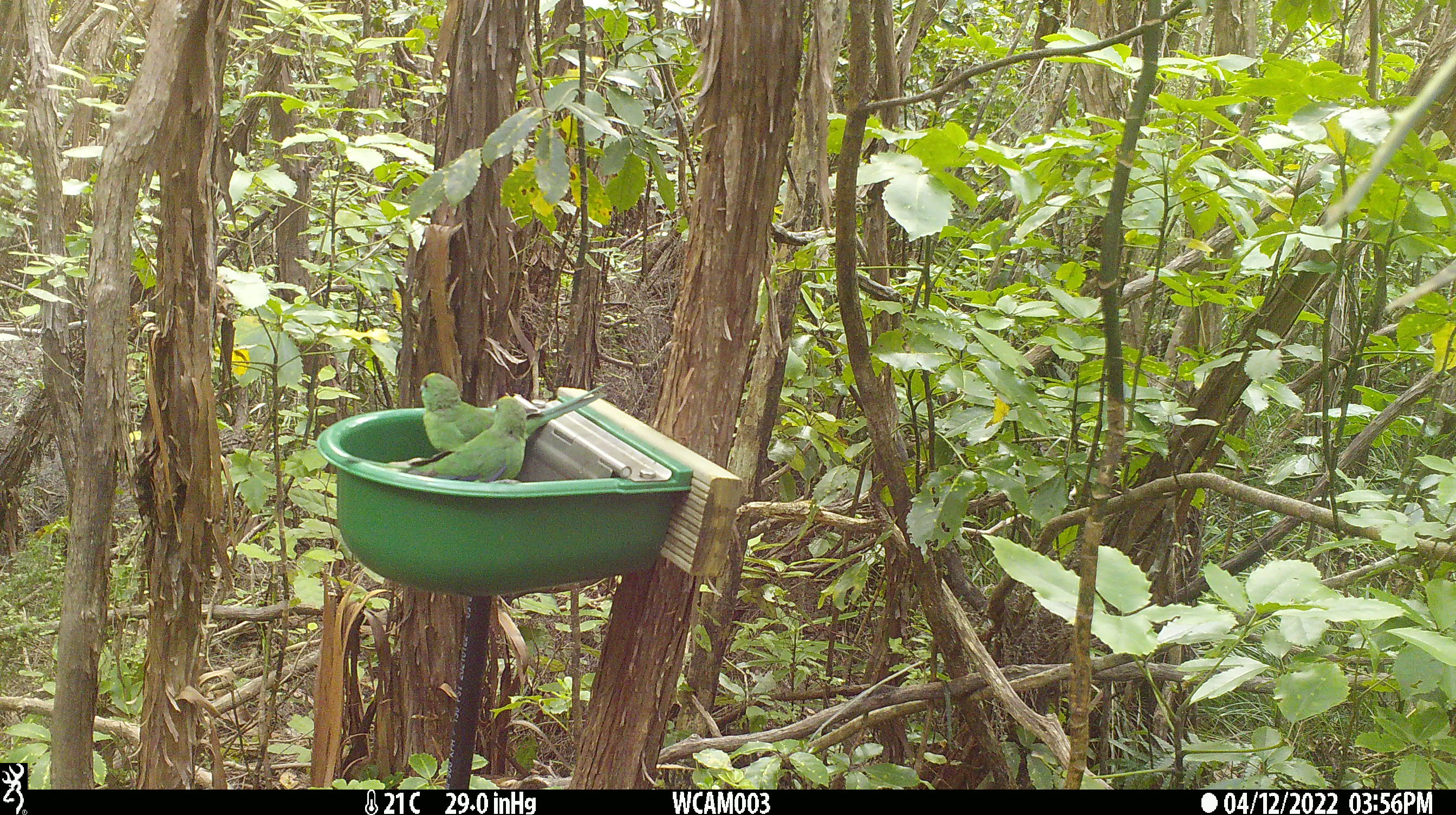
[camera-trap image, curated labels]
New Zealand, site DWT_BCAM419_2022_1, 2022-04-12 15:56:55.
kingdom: Animalia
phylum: Chordata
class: Aves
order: Psittaciformes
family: Psittaculidae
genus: Cyanoramphus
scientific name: Cyanoramphus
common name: parakeet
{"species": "parakeet (Cyanoramphus)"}